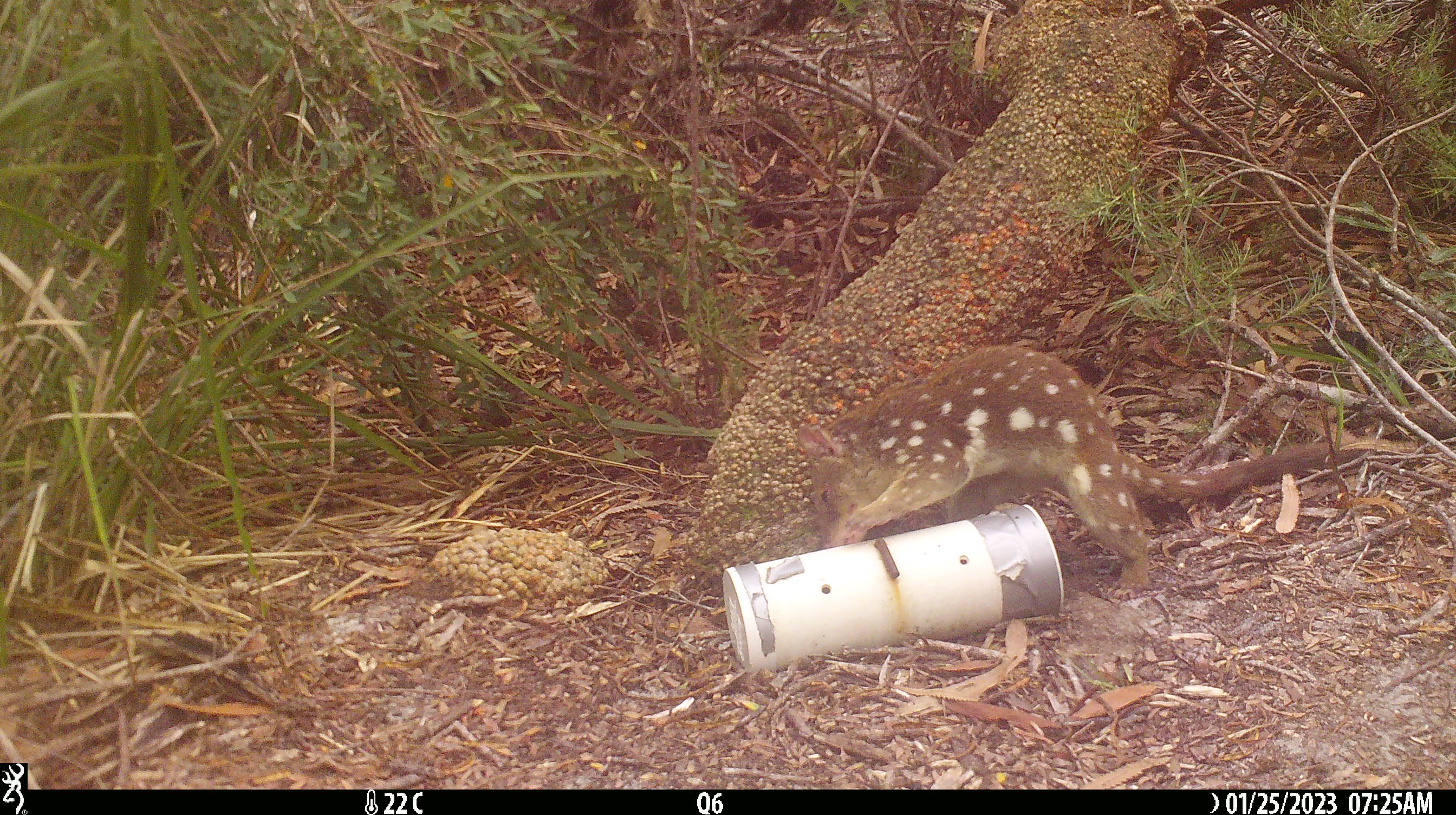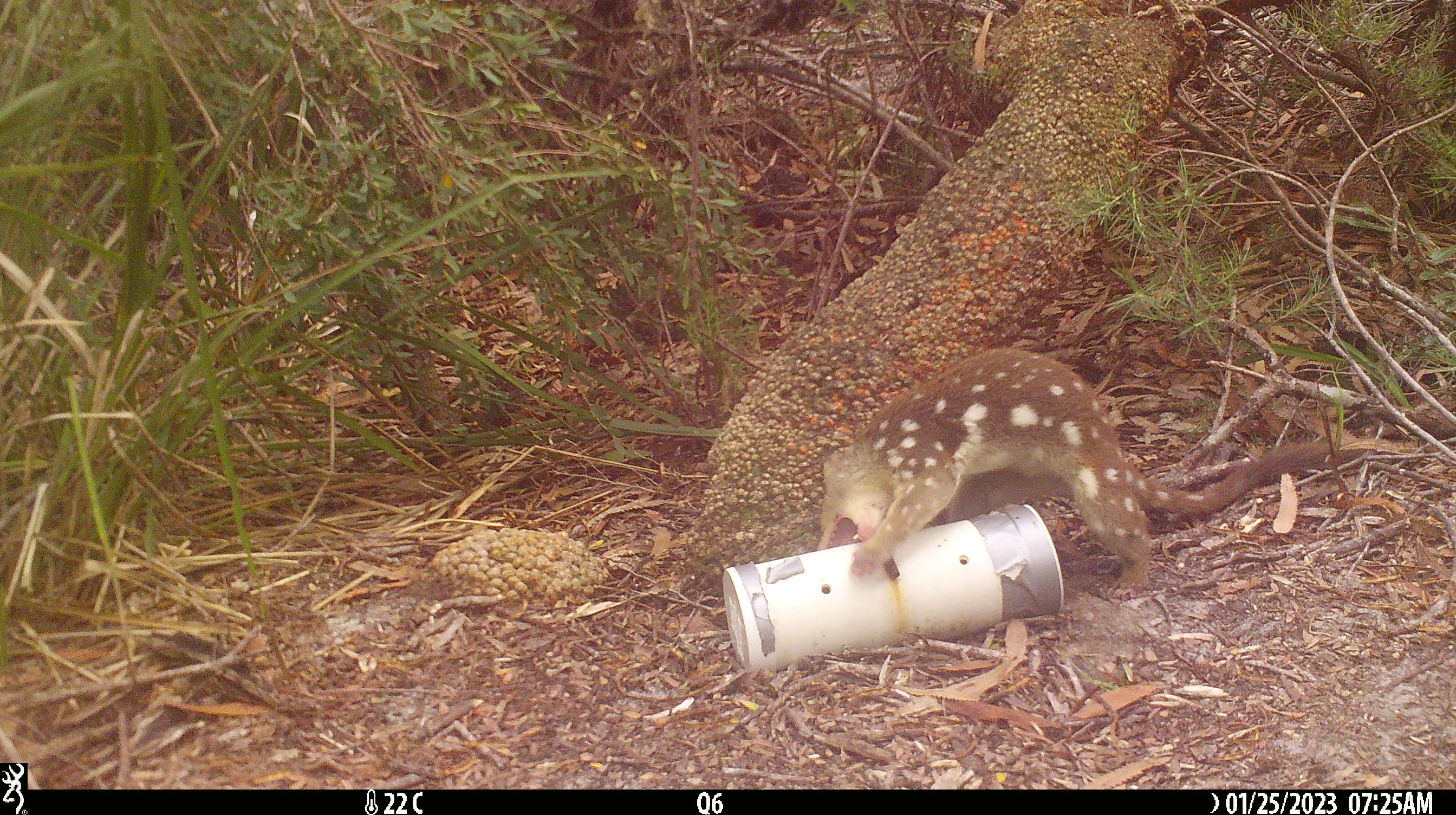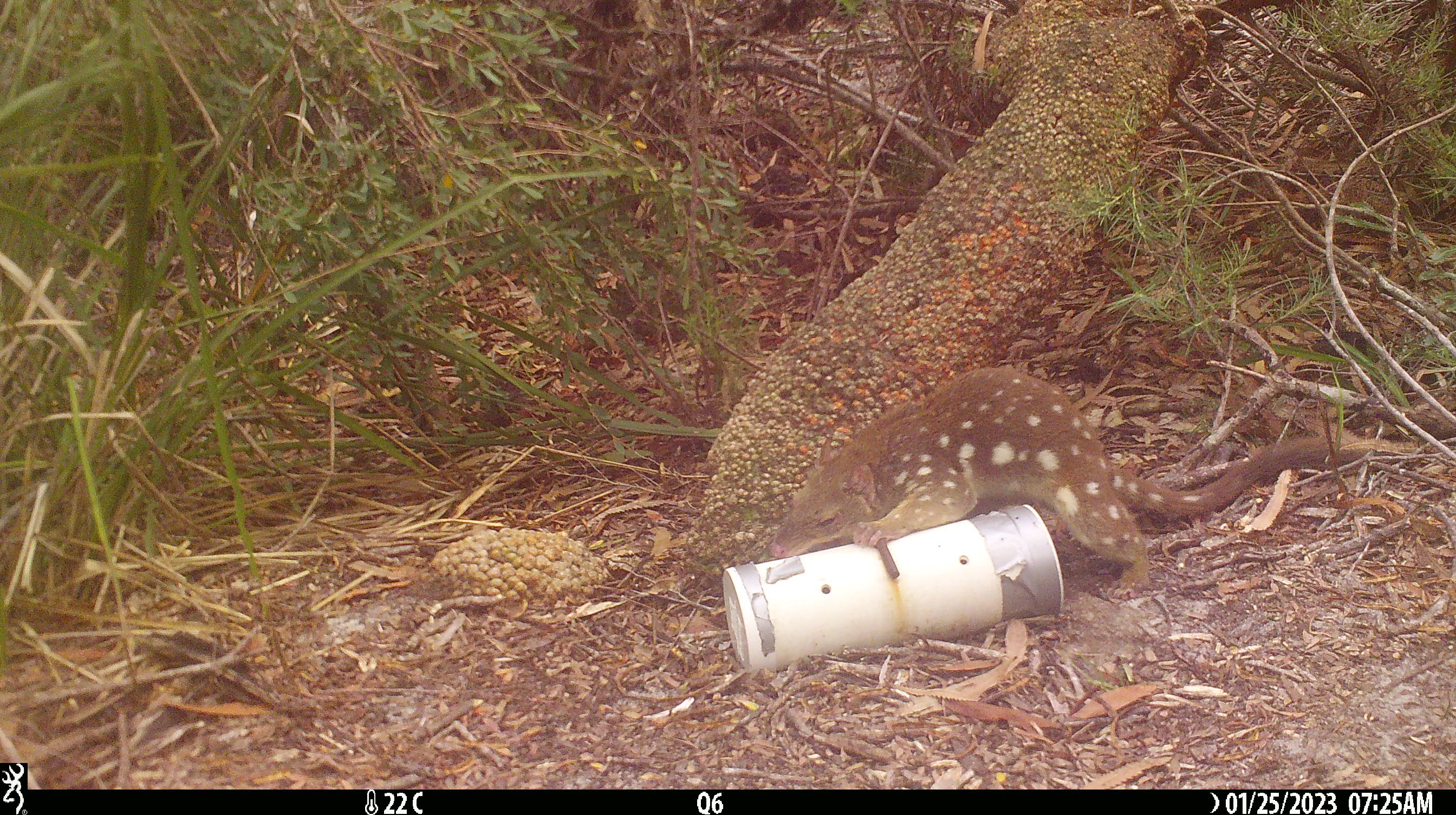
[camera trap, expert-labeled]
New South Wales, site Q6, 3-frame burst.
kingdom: Animalia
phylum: Chordata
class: Mammalia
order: Dasyuromorphia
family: Dasyuridae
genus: Dasyurus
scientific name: Dasyurus maculatus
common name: spotted-tailed quoll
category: quoll